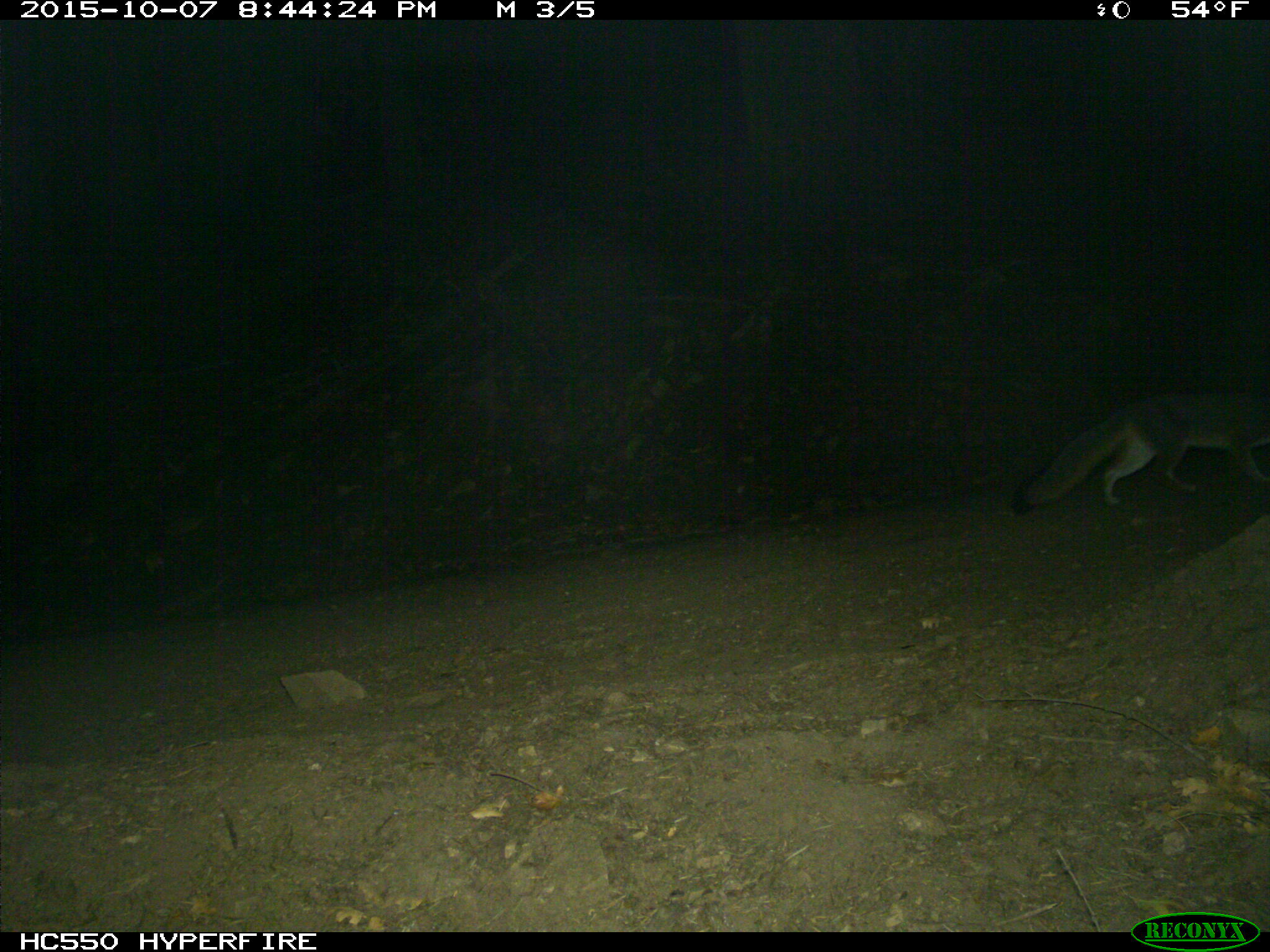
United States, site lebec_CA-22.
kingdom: Animalia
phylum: Chordata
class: Mammalia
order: Carnivora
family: Canidae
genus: Urocyon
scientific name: Urocyon cinereoargenteus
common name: gray fox